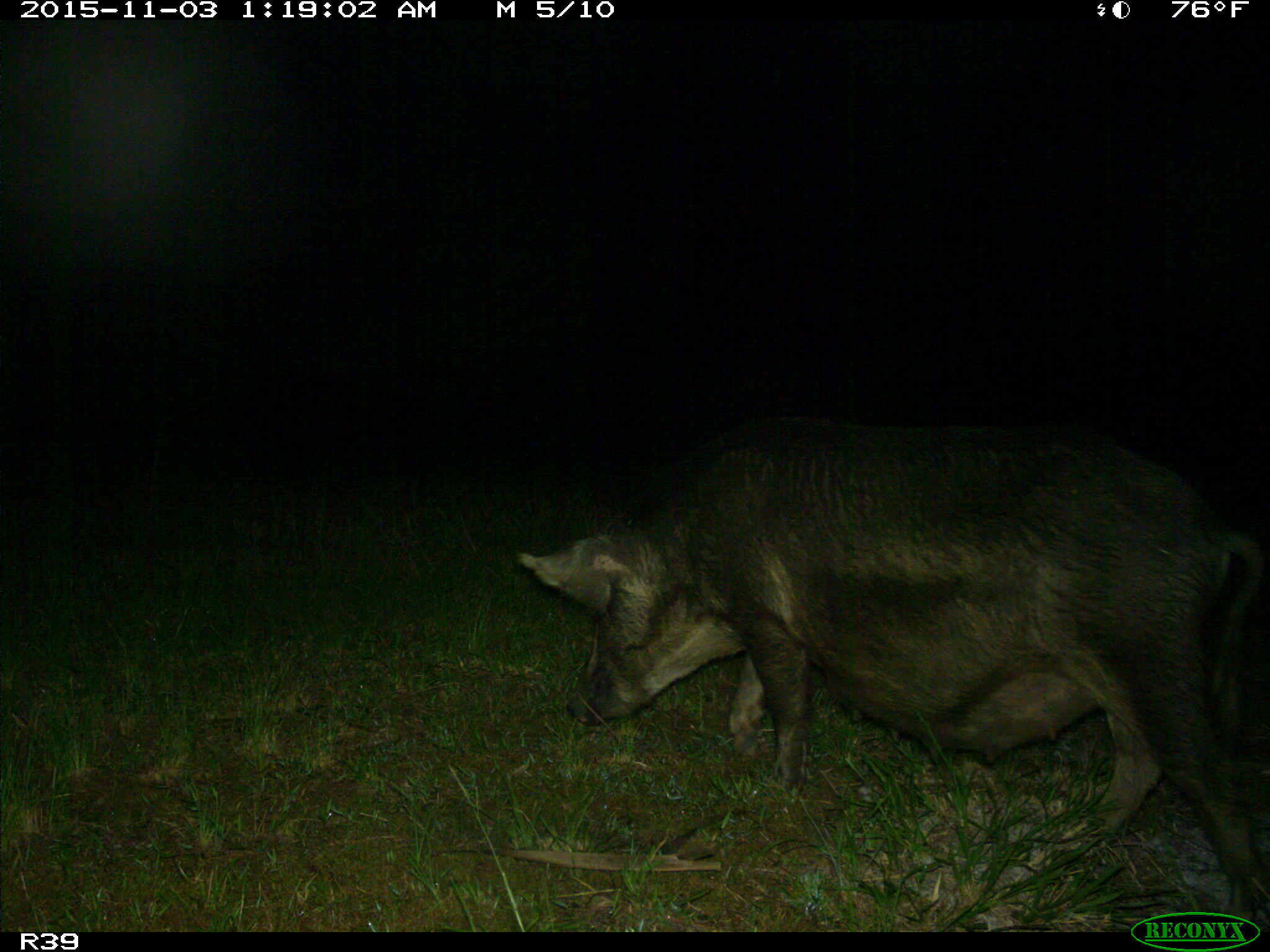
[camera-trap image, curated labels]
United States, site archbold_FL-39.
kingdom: Animalia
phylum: Chordata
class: Mammalia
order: Artiodactyla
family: Suidae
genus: Sus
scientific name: Sus scrofa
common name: wild boar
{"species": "Sus scrofa (wild boar)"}